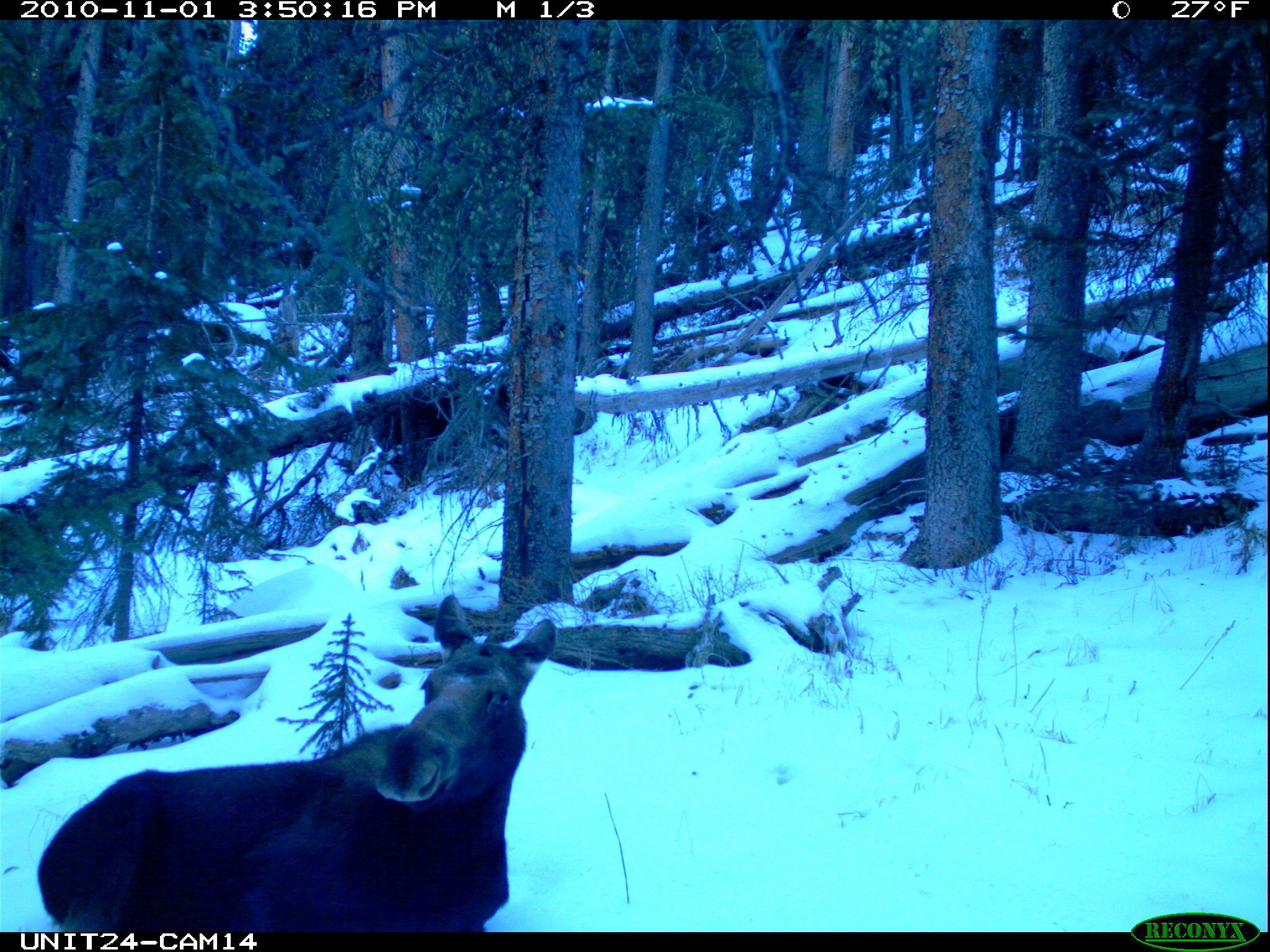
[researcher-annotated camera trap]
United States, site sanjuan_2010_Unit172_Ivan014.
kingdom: Animalia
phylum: Chordata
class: Mammalia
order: Artiodactyla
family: Cervidae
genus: Alces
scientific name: Alces alces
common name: moose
Alces alces (moose).